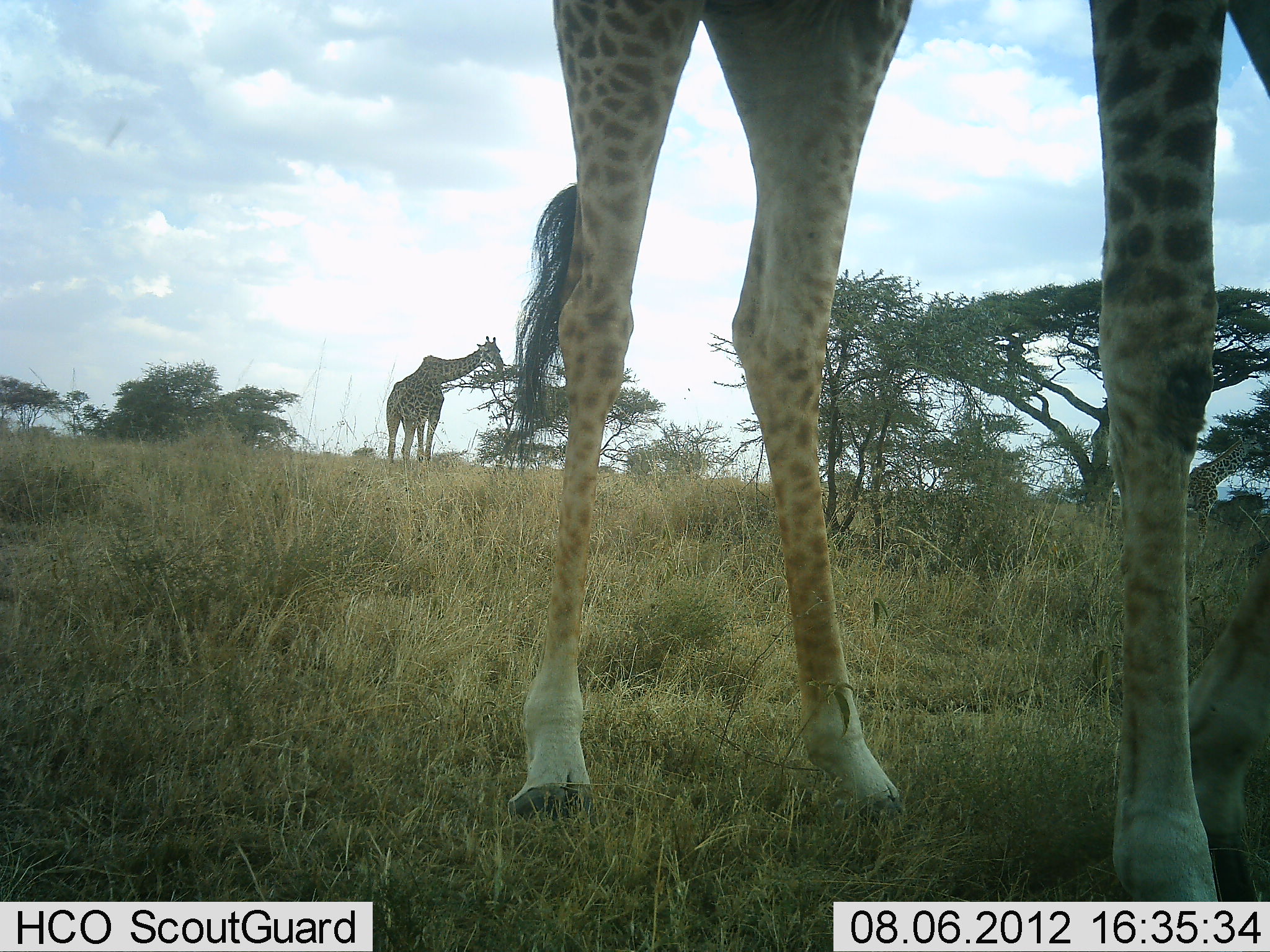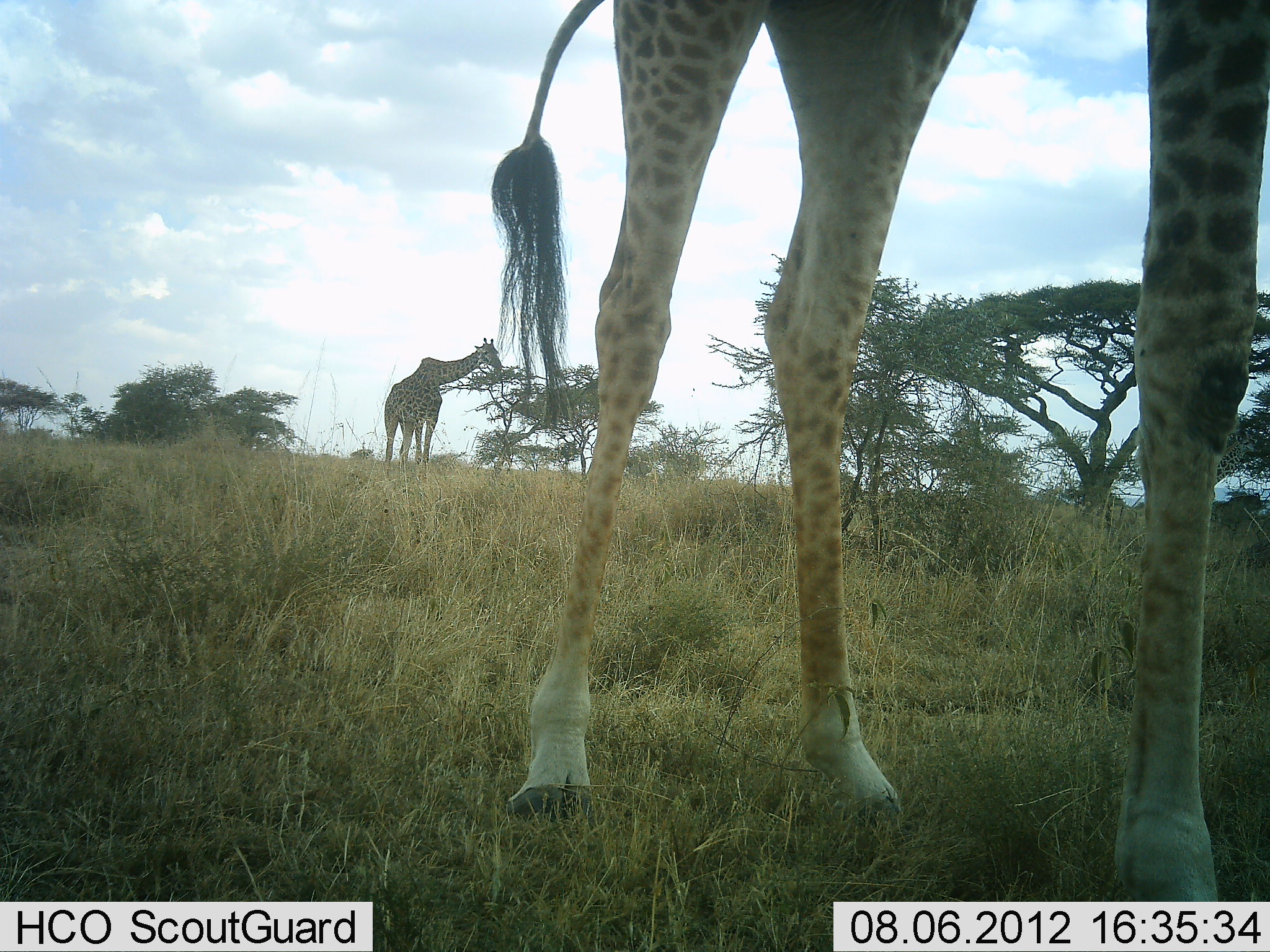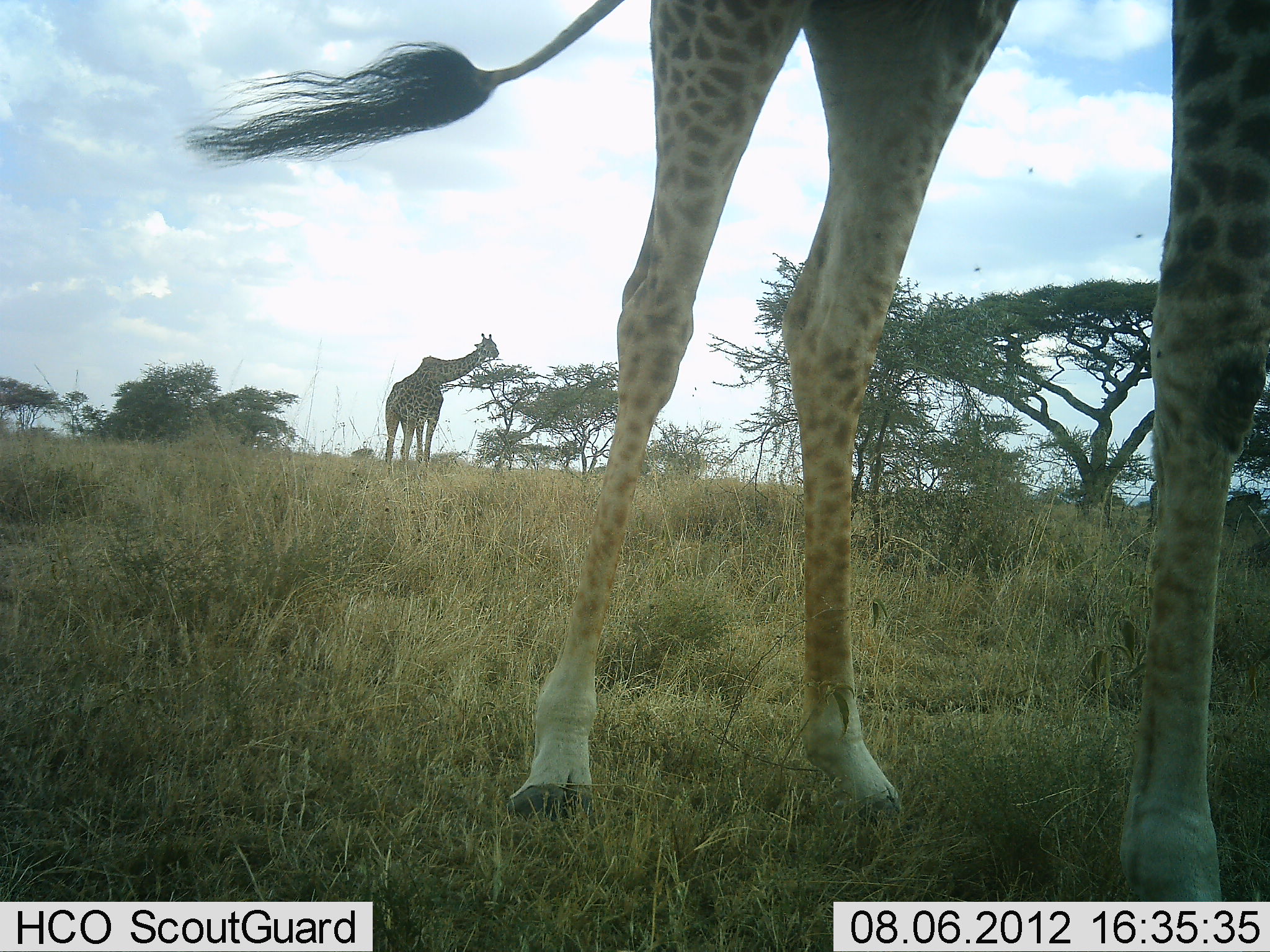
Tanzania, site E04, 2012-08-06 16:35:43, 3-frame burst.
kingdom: Animalia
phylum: Chordata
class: Mammalia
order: Artiodactyla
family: Giraffidae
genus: Giraffa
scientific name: Giraffa camelopardalis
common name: giraffe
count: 2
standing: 90%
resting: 0%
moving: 0%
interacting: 0%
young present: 0%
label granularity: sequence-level